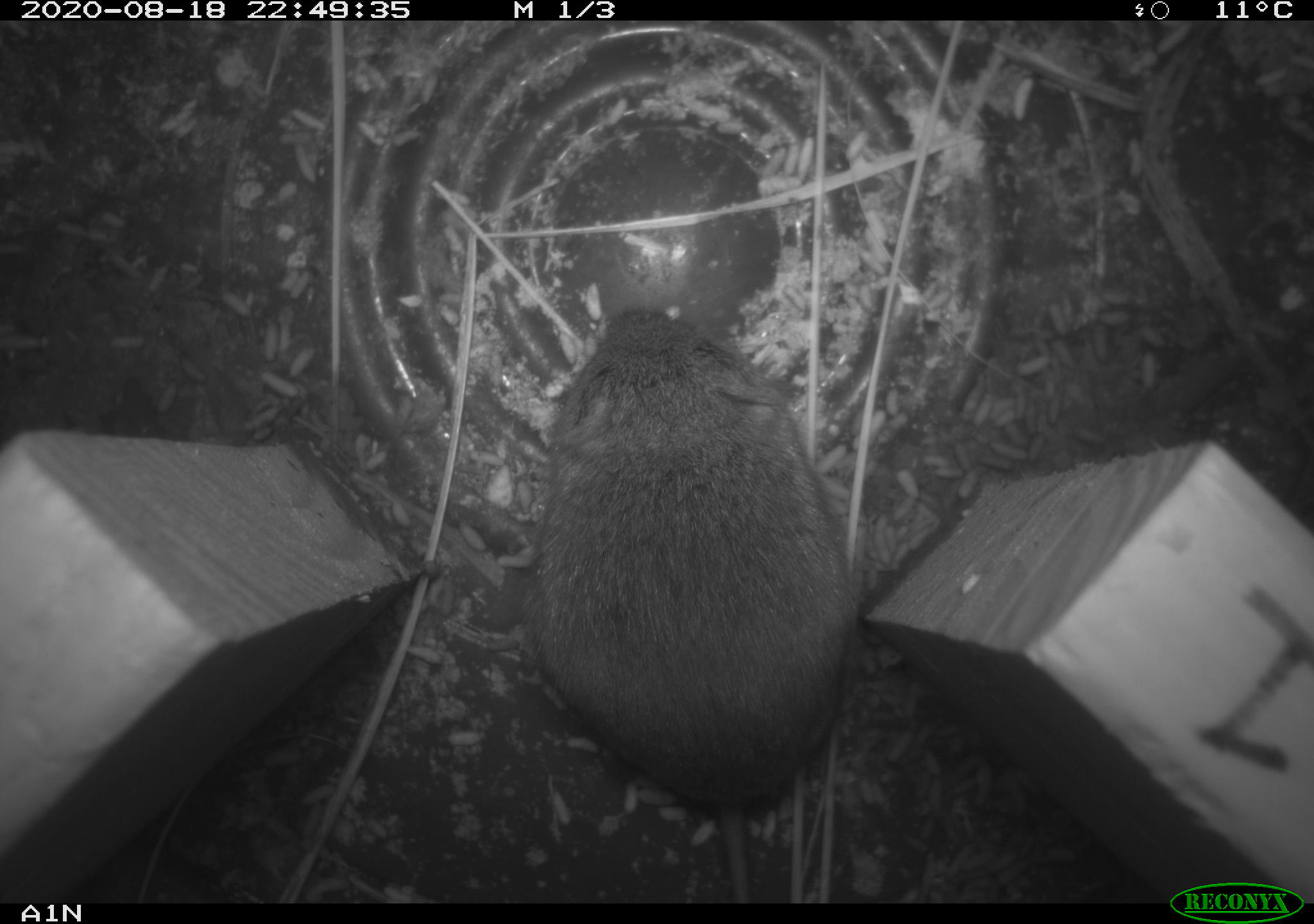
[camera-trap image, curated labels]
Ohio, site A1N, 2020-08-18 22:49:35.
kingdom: Animalia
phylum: Chordata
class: Mammalia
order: Rodentia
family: Cricetidae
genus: Microtus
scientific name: Microtus pennsylvanicus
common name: meadow vole